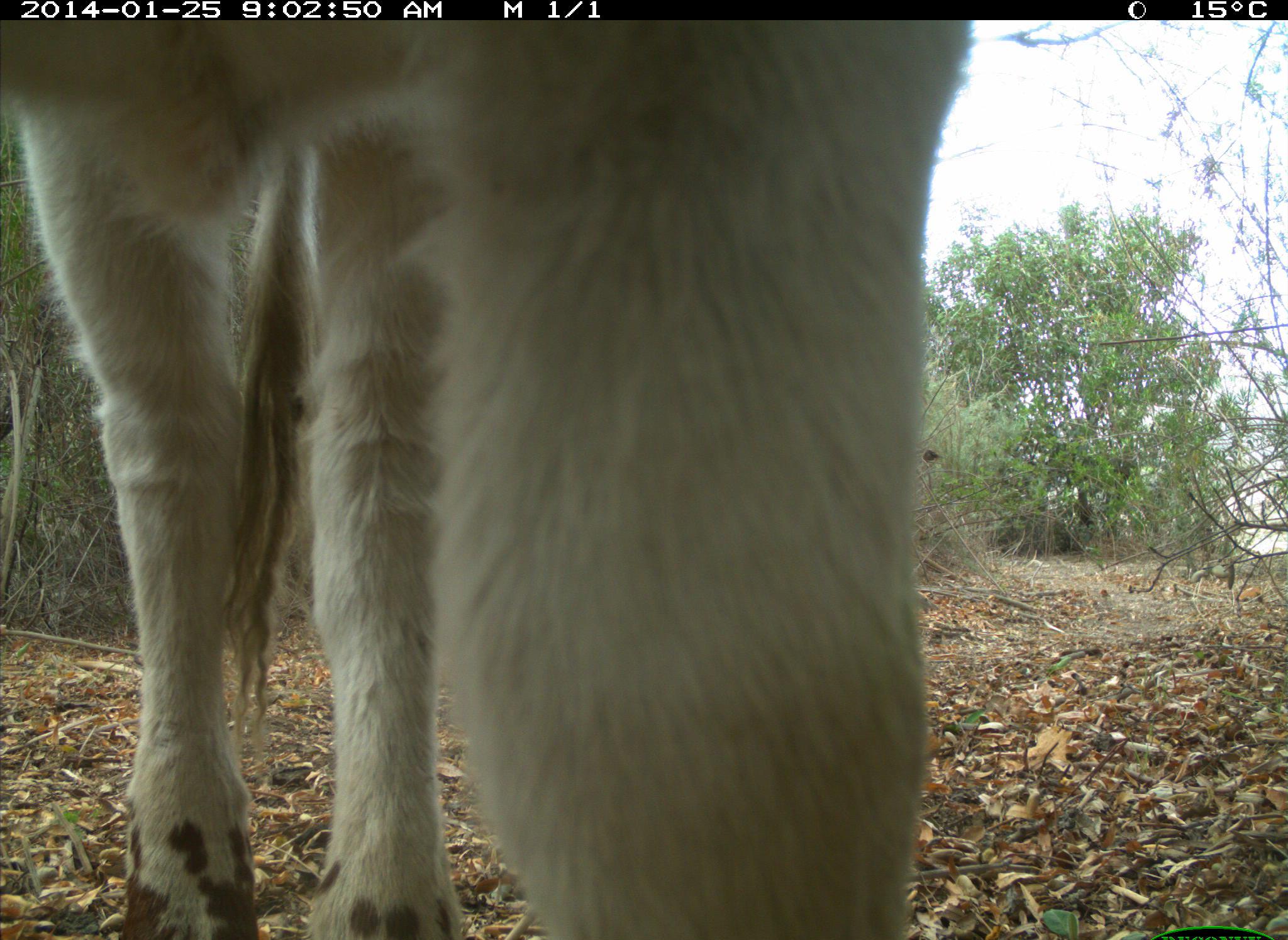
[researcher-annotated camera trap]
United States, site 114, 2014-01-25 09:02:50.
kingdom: Animalia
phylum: Chordata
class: Mammalia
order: Artiodactyla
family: Bovidae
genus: Bos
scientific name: Bos taurus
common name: cow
Cow (Bos taurus).